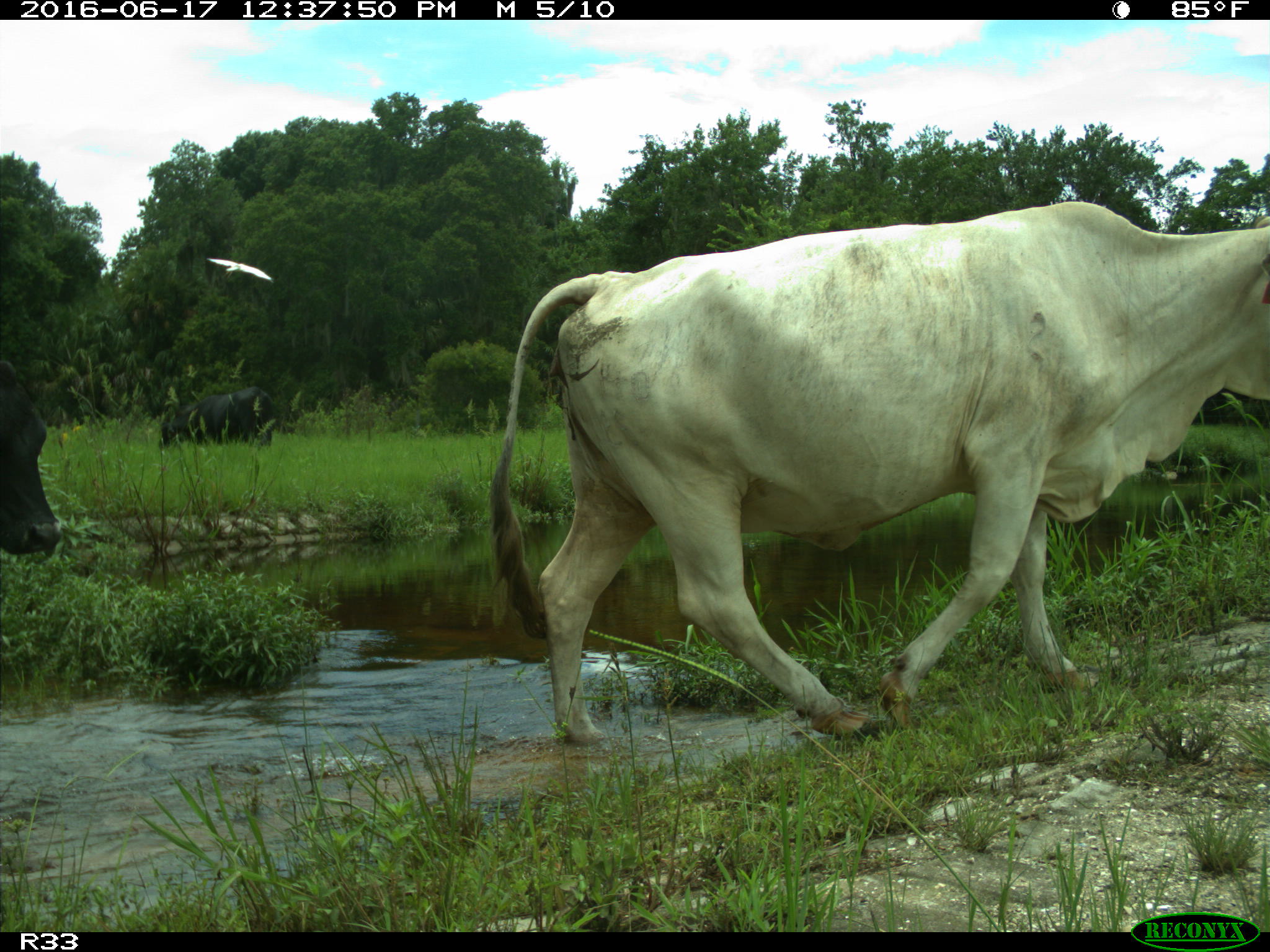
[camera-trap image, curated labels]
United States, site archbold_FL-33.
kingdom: Animalia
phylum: Chordata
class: Mammalia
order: Artiodactyla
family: Bovidae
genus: Bos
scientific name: Bos taurus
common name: domestic cow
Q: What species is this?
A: Bos taurus (domestic cow).